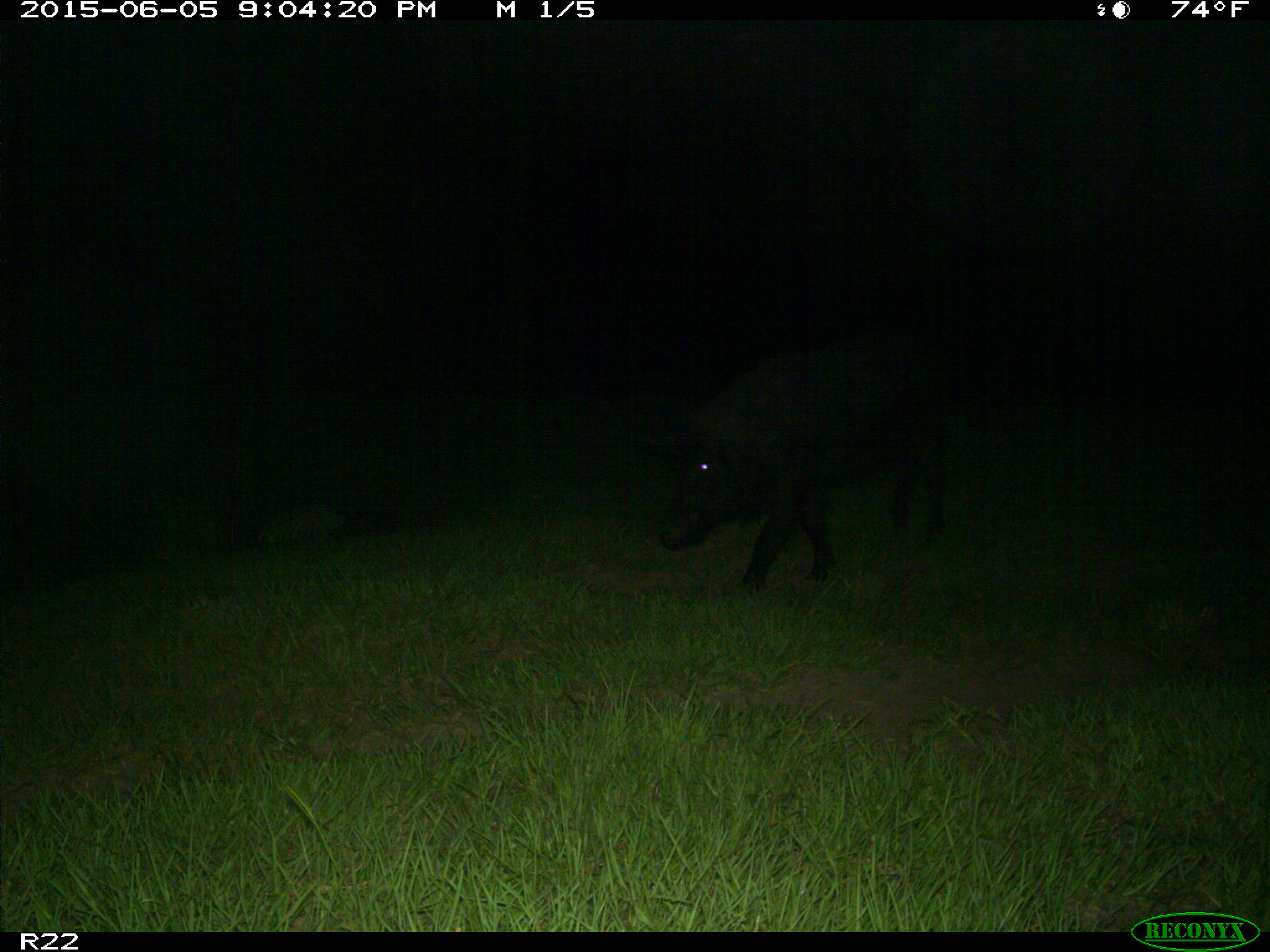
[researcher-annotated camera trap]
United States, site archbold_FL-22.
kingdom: Animalia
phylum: Chordata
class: Mammalia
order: Artiodactyla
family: Bovidae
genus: Bos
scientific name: Bos taurus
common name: domestic cow